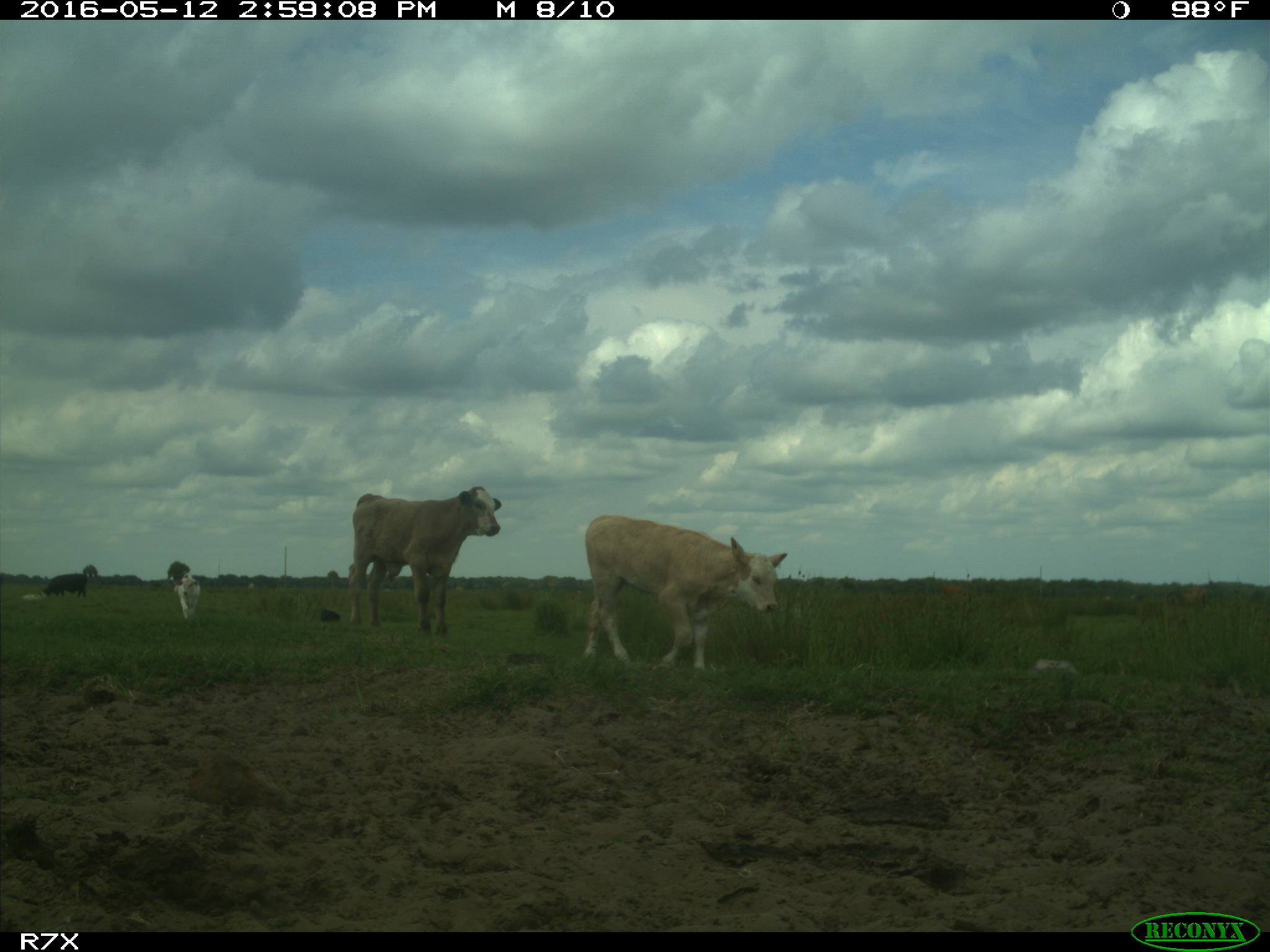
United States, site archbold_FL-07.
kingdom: Animalia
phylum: Chordata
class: Mammalia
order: Artiodactyla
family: Bovidae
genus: Bos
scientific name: Bos taurus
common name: domestic cow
Bos taurus (domestic cow).